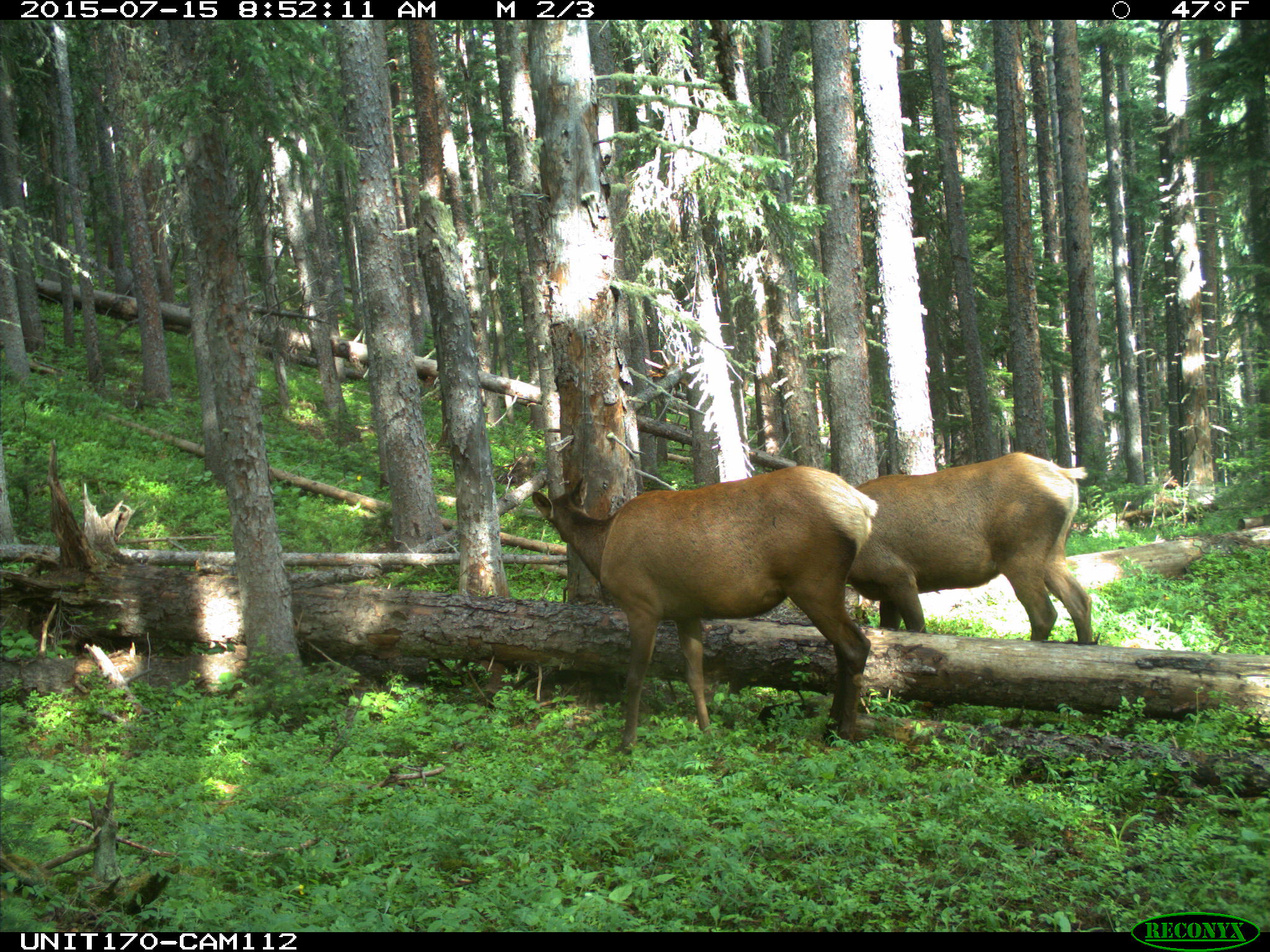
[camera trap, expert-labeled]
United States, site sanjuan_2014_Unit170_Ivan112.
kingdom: Animalia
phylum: Chordata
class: Mammalia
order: Artiodactyla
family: Cervidae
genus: Cervus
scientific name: Cervus elaphus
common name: red deer